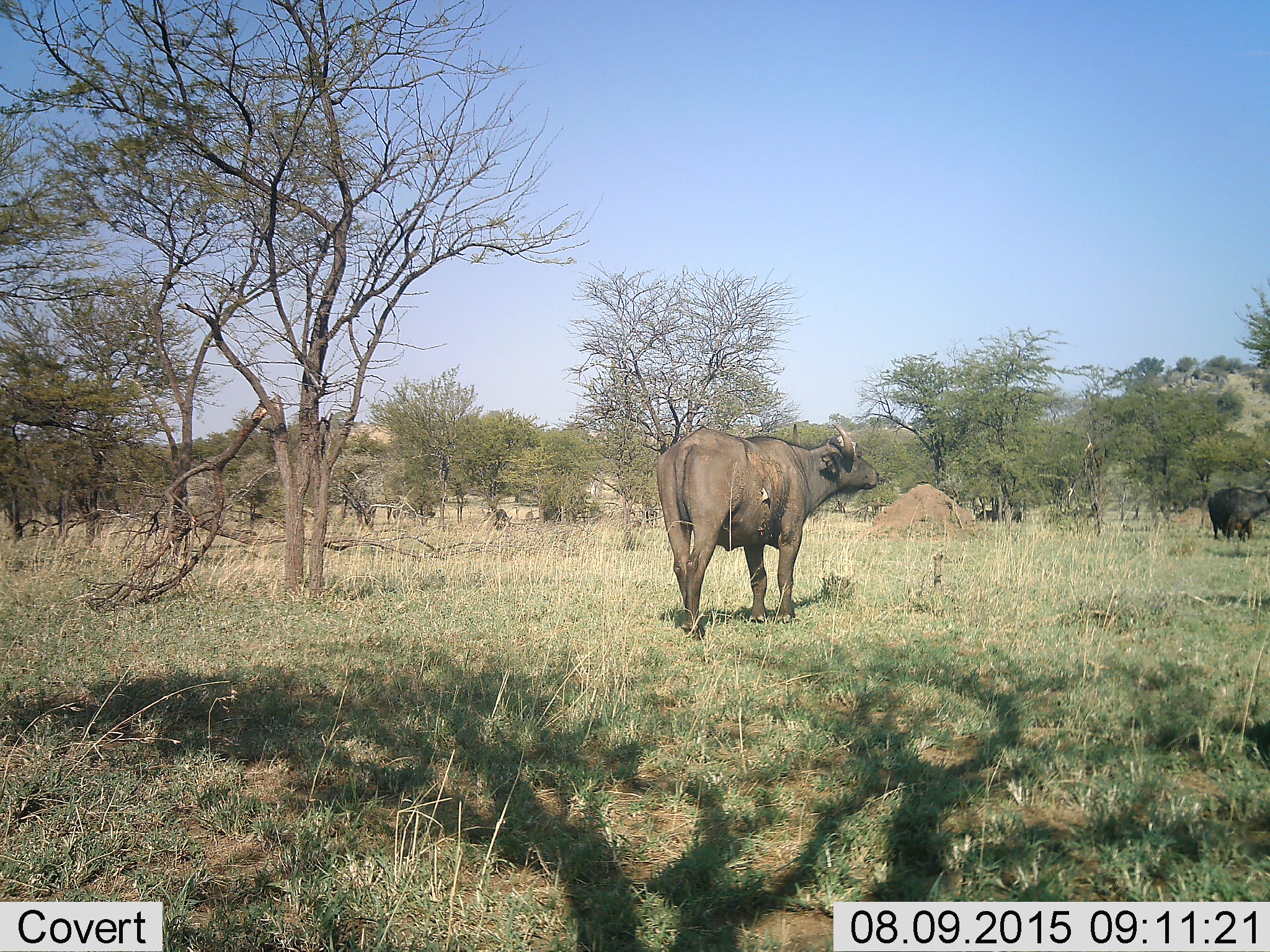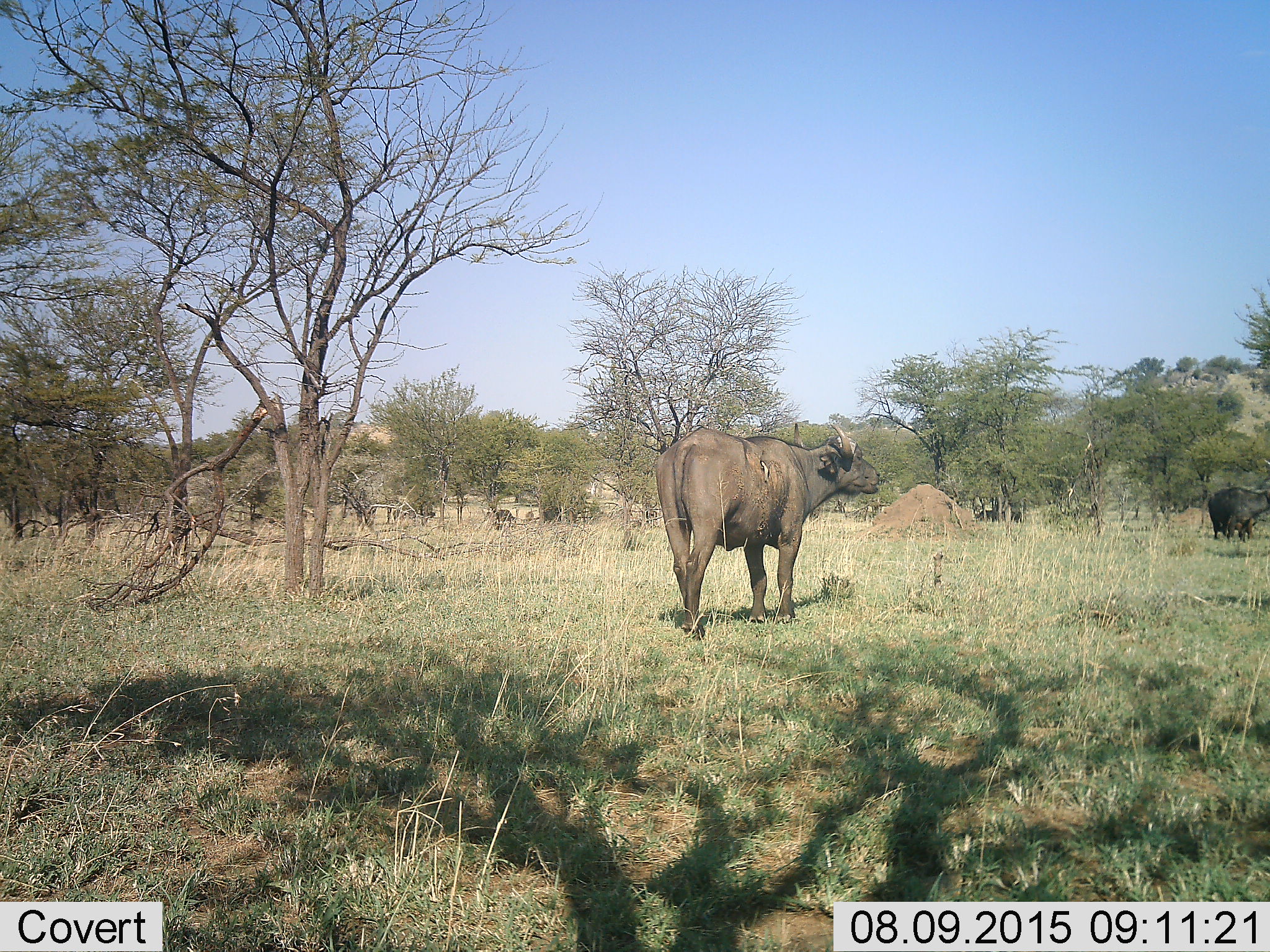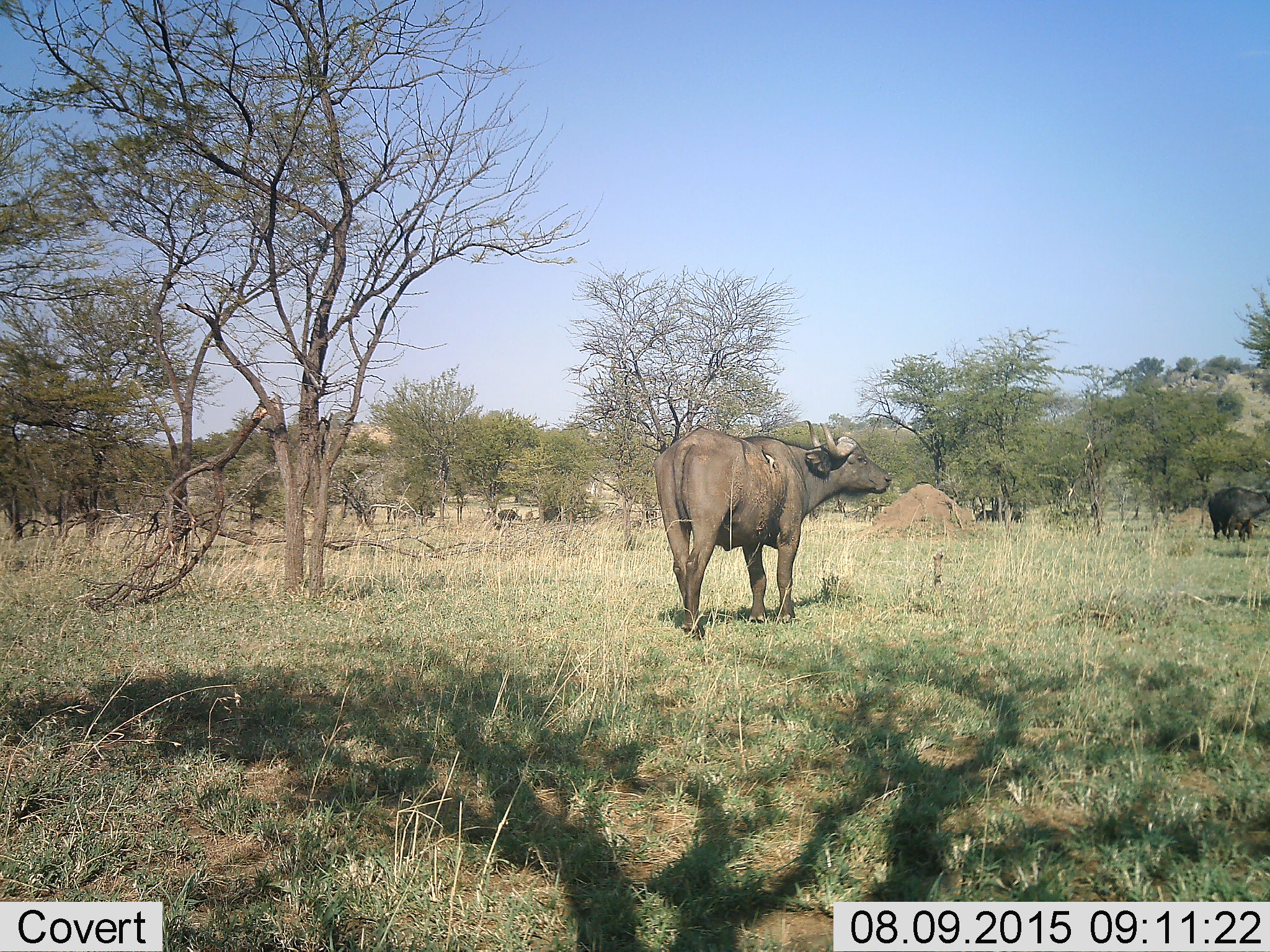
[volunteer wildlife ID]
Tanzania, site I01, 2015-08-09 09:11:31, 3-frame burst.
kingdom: Animalia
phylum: Chordata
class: Mammalia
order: Artiodactyla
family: Bovidae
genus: Syncerus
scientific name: Syncerus caffer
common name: cape buffalo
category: buffalo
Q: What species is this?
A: Buffalo (cape buffalo) (Syncerus caffer).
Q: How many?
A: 2.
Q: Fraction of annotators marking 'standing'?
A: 89%.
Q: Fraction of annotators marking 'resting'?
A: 0%.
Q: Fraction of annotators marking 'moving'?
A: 11%.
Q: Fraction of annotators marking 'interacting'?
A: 0%.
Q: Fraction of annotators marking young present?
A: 0%.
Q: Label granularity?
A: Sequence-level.